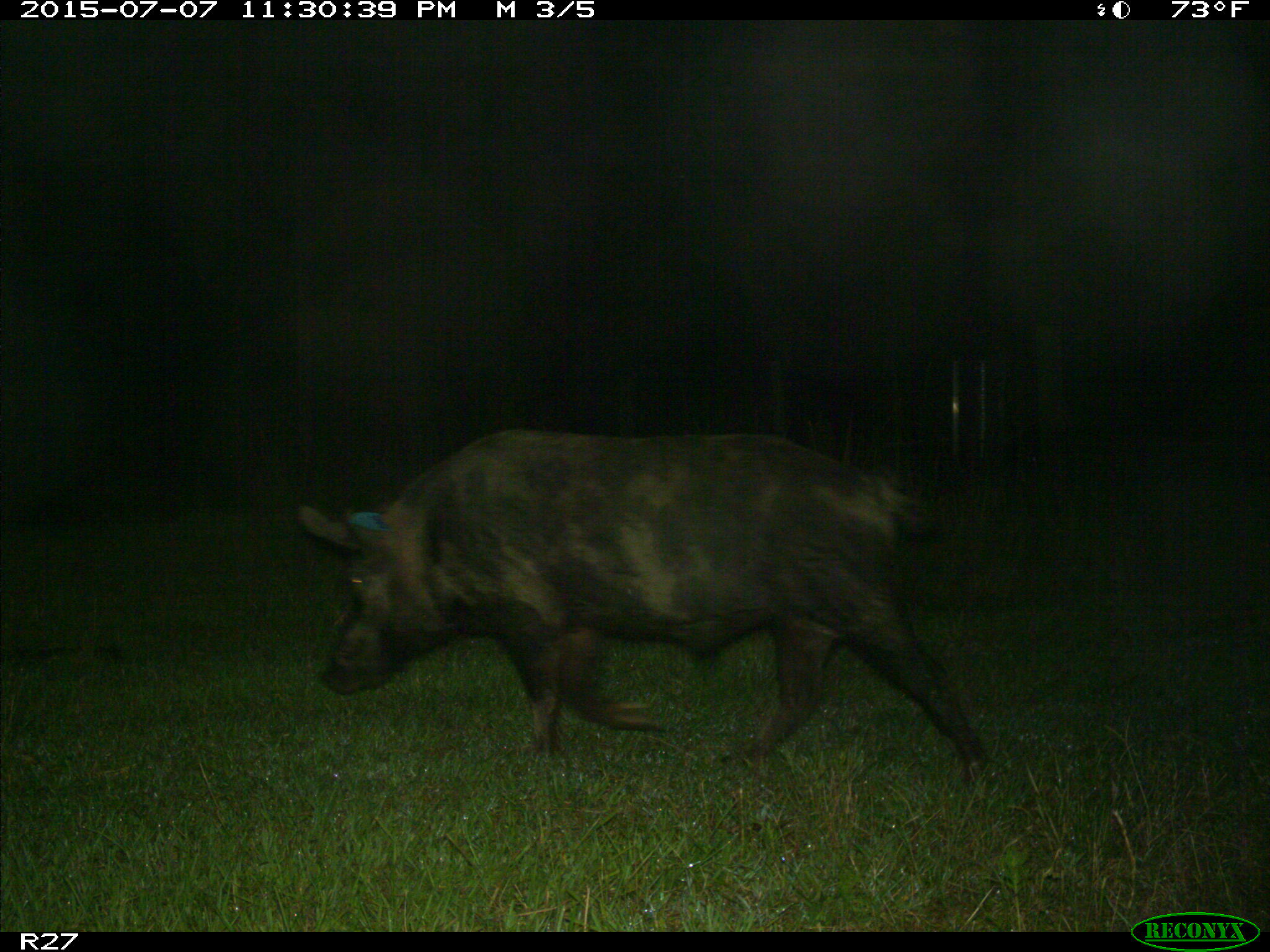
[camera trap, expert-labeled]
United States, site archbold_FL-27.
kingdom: Animalia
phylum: Chordata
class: Mammalia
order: Artiodactyla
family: Suidae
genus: Sus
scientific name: Sus scrofa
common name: wild boar